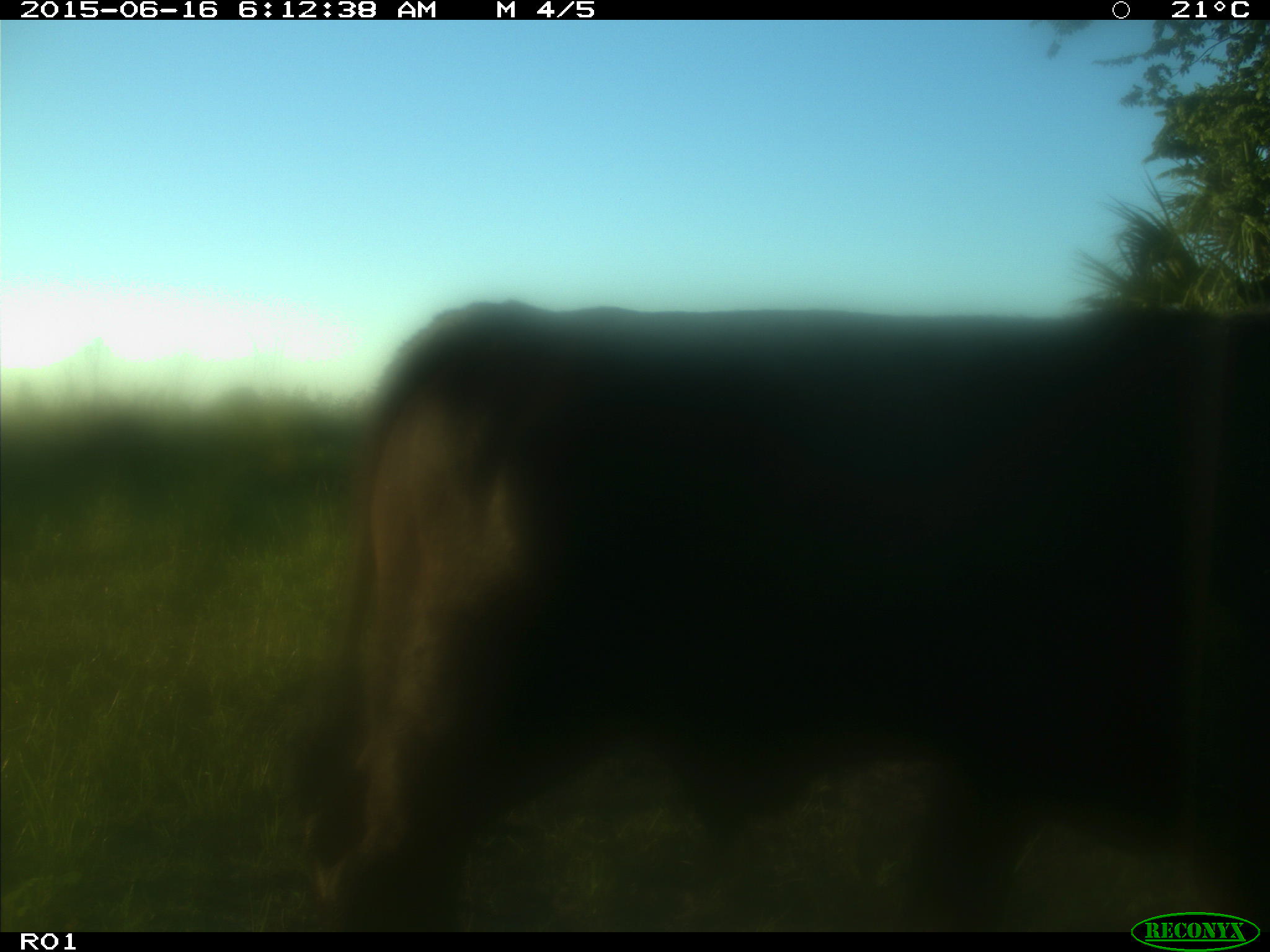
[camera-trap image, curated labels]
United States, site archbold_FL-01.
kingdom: Animalia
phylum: Chordata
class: Mammalia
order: Artiodactyla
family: Bovidae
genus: Bos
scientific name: Bos taurus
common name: domestic cow